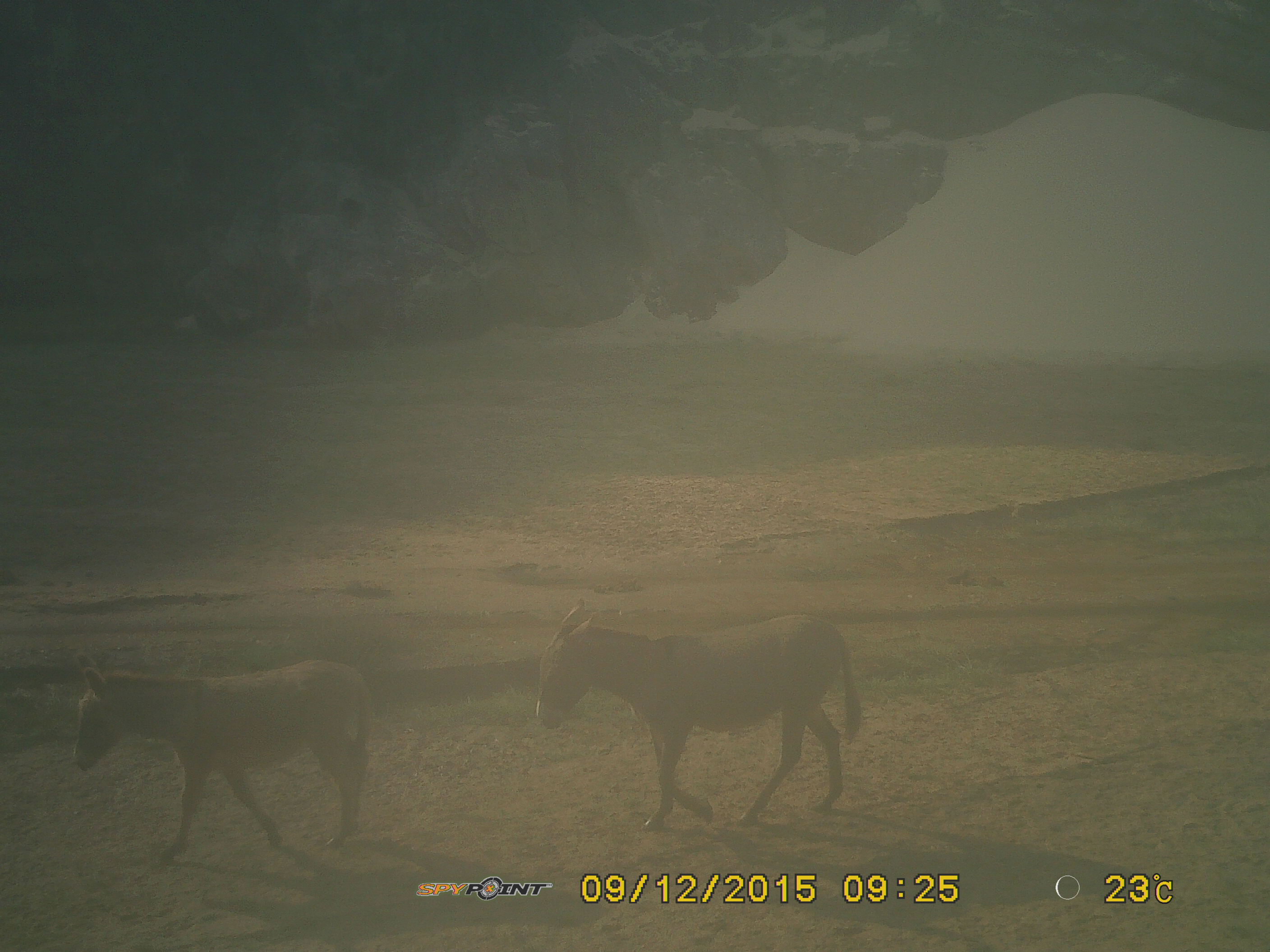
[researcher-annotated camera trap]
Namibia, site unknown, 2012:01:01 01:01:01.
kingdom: Animalia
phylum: Chordata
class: Mammalia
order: Perissodactyla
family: Equidae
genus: Equus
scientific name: Equus asinus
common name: donkey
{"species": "Equus asinus (donkey)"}